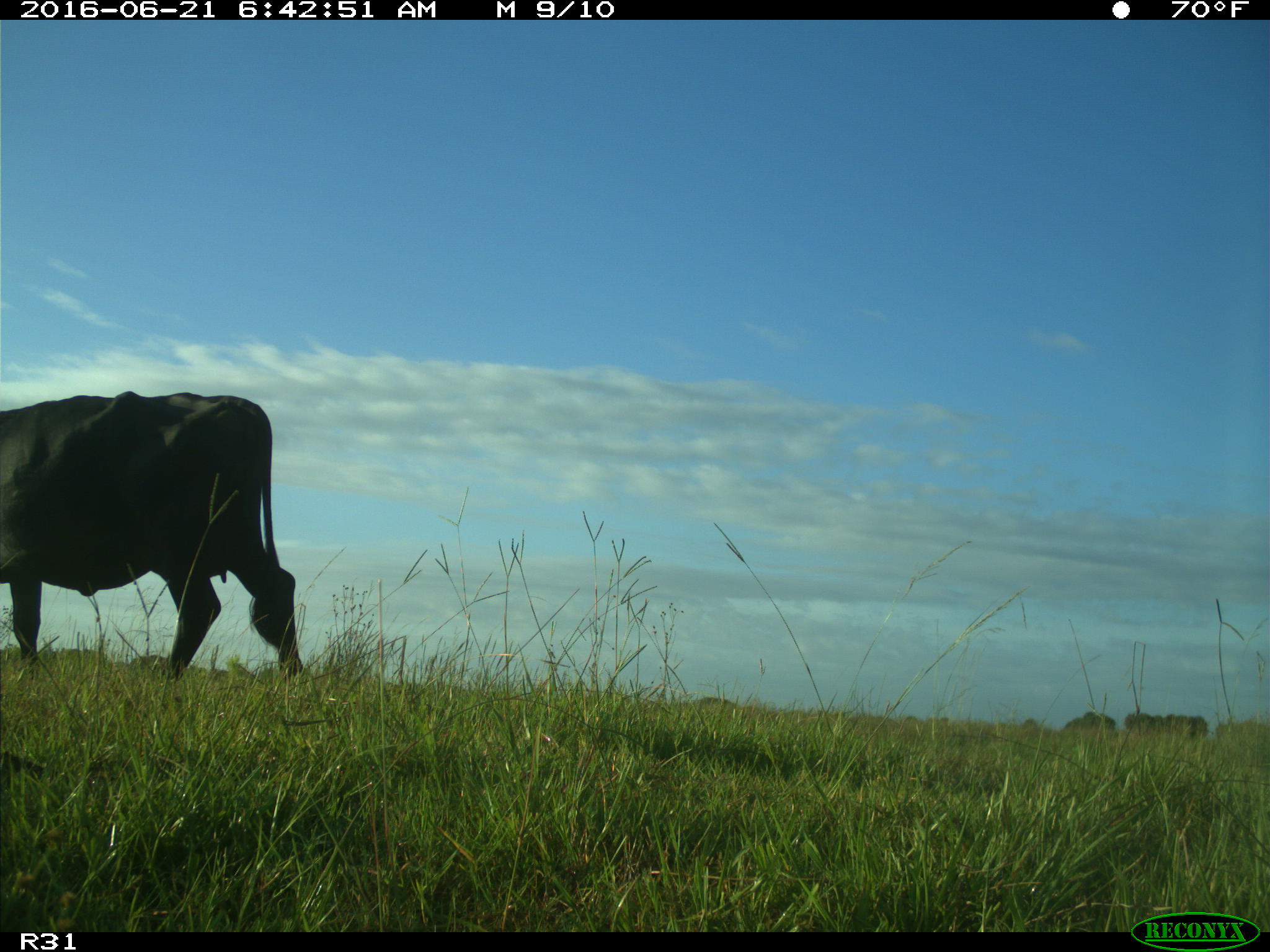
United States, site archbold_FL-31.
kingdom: Animalia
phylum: Chordata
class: Mammalia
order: Artiodactyla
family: Bovidae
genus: Bos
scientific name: Bos taurus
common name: domestic cow